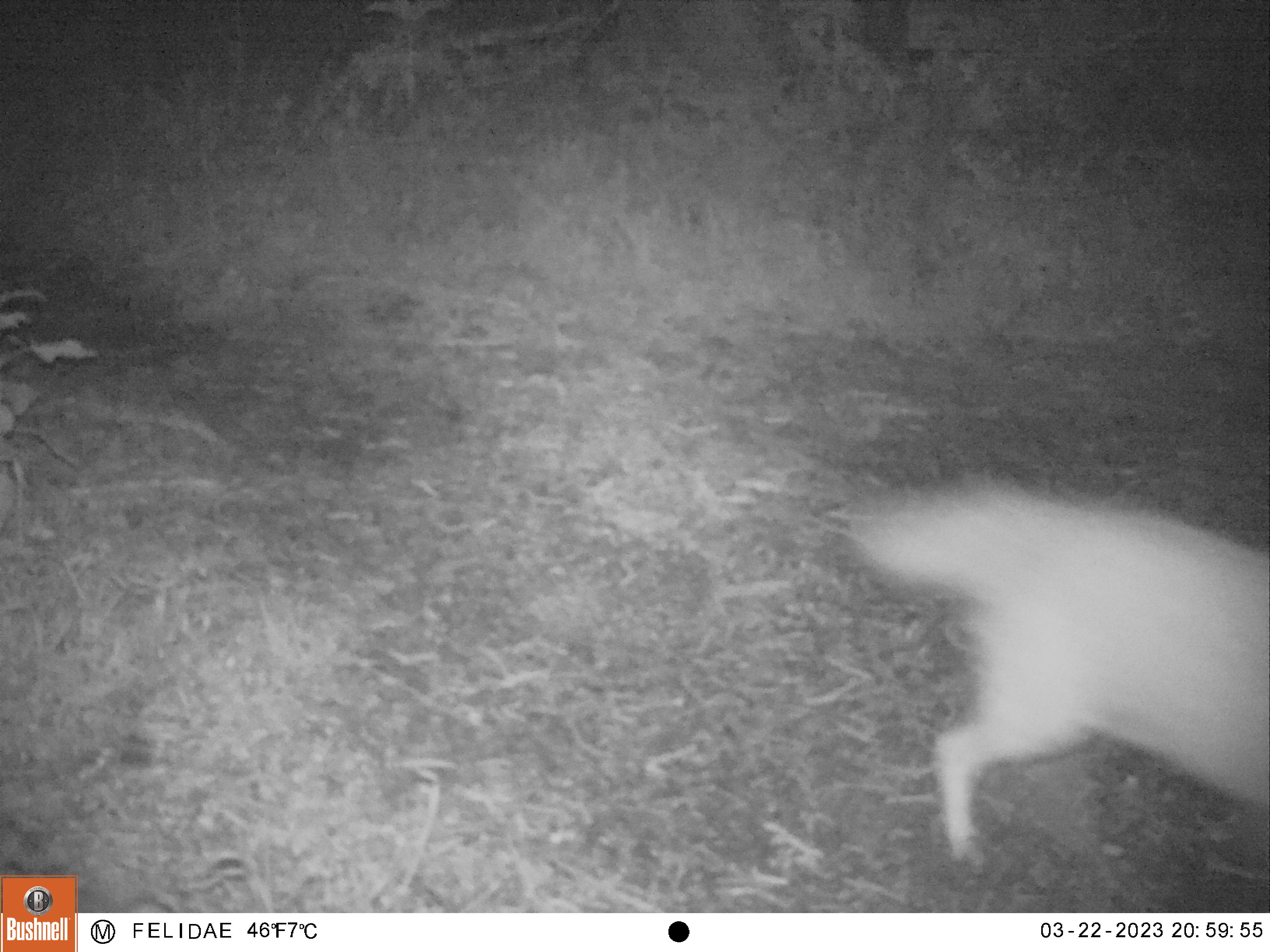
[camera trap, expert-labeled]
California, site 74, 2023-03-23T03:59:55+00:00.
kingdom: Animalia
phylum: Chordata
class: Mammalia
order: Carnivora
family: Canidae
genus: Canis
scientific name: Canis latrans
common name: coyote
Coyote (Canis latrans).